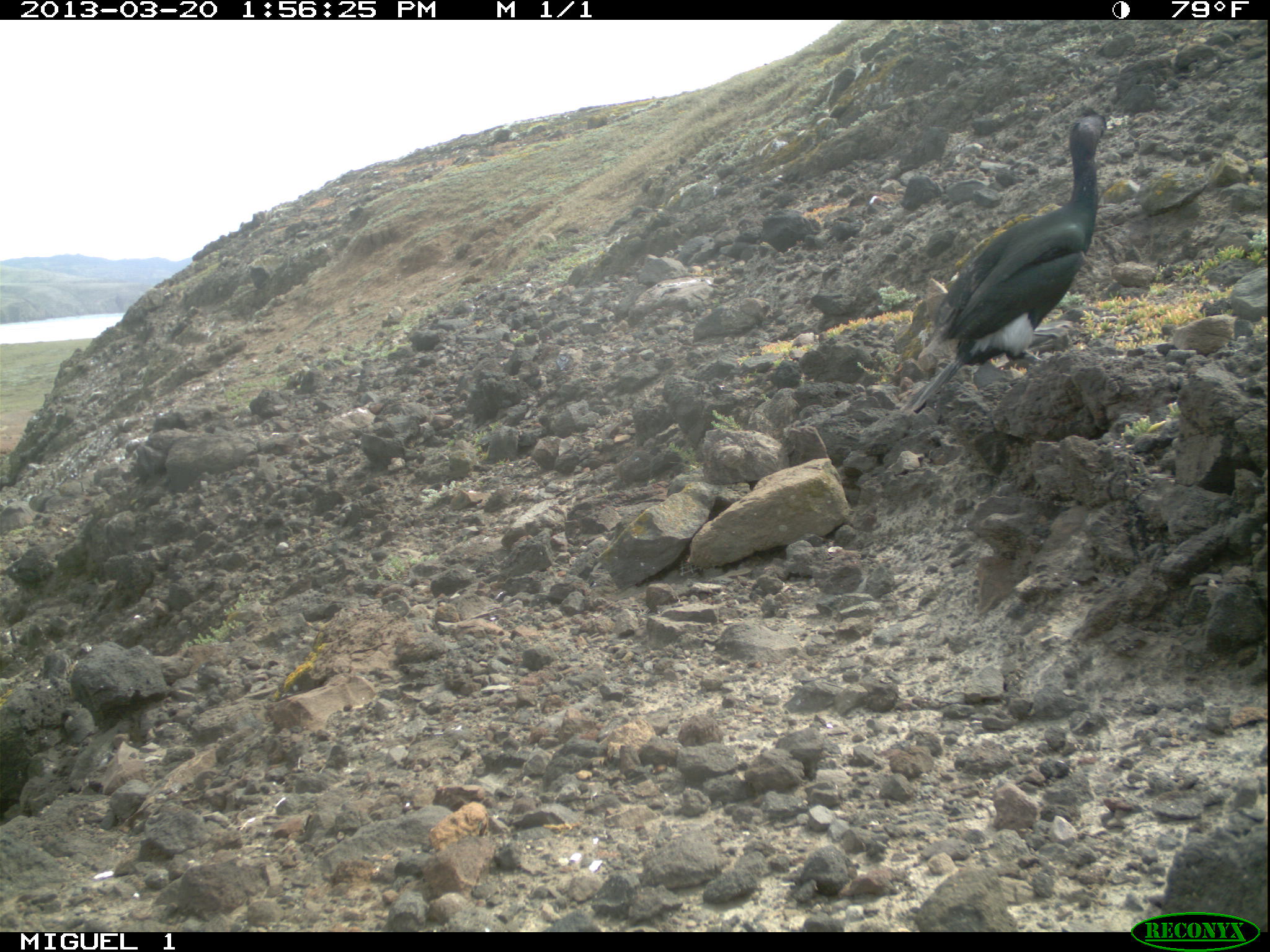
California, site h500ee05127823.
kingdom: Animalia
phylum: Chordata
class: Aves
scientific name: Aves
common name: bird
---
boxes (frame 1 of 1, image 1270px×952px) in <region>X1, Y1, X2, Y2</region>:
bird: <region>906, 108, 1111, 410</region>